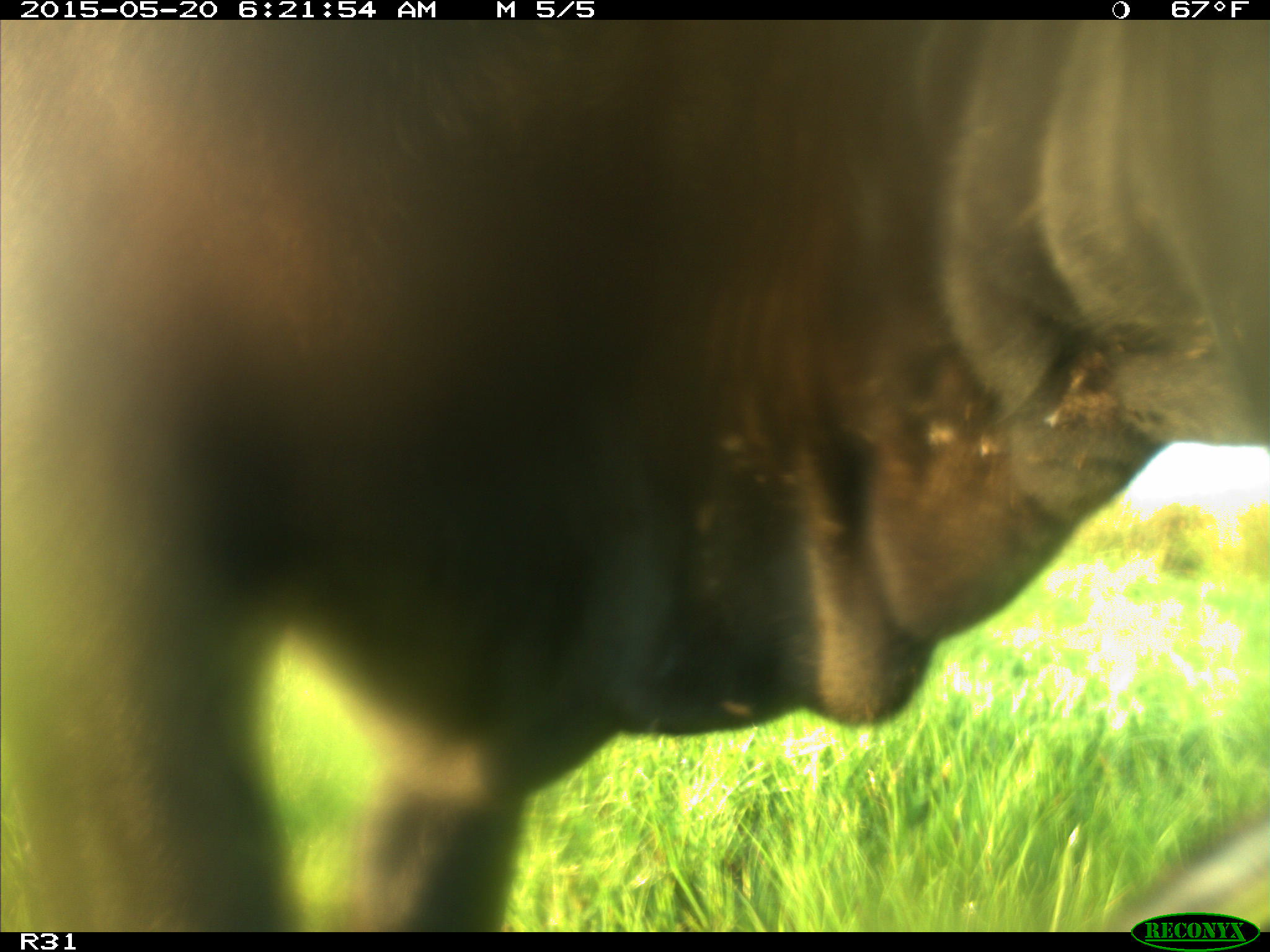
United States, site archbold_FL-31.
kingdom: Animalia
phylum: Chordata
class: Mammalia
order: Artiodactyla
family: Bovidae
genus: Bos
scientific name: Bos taurus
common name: domestic cow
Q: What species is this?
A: Bos taurus (domestic cow).